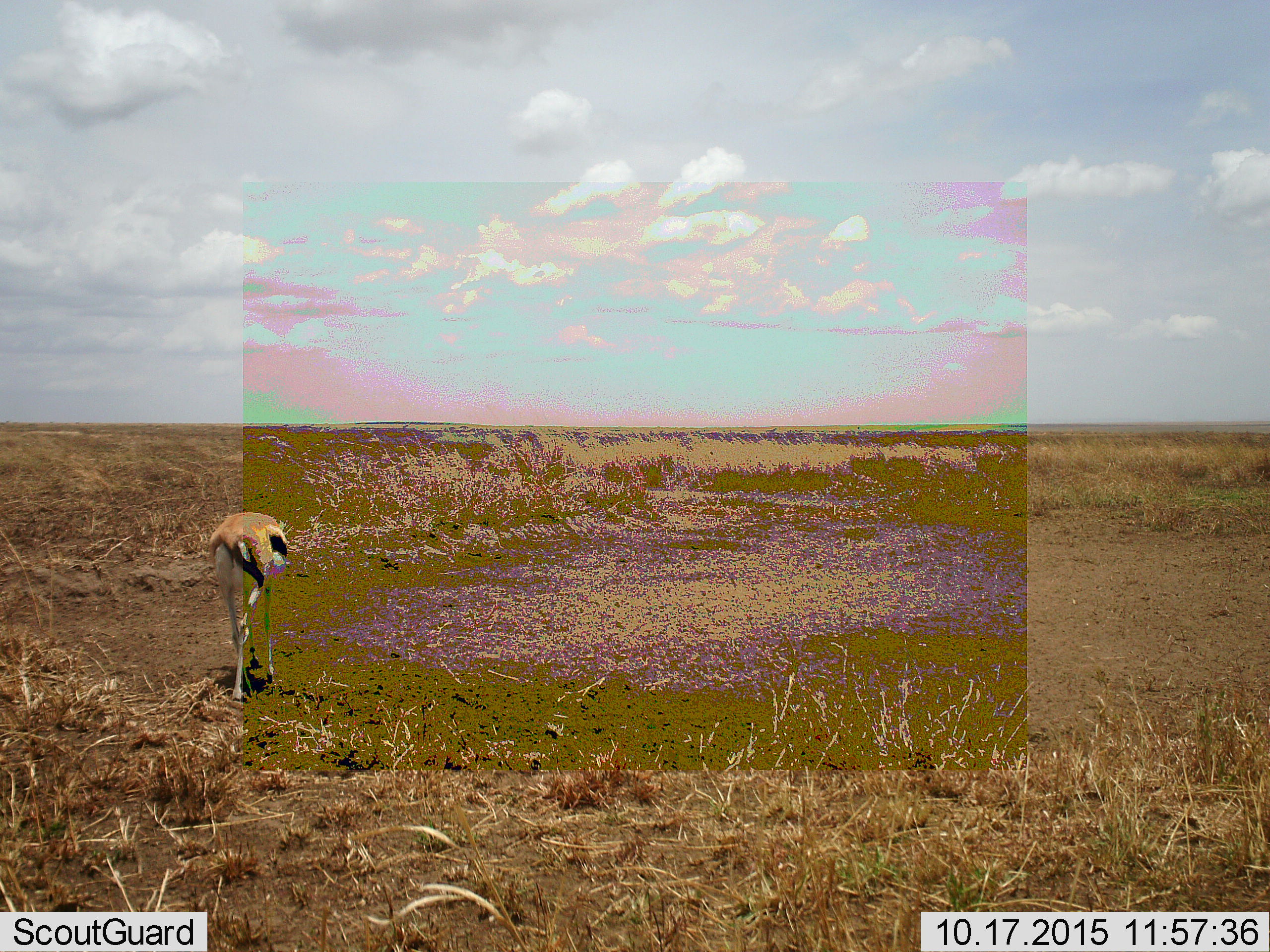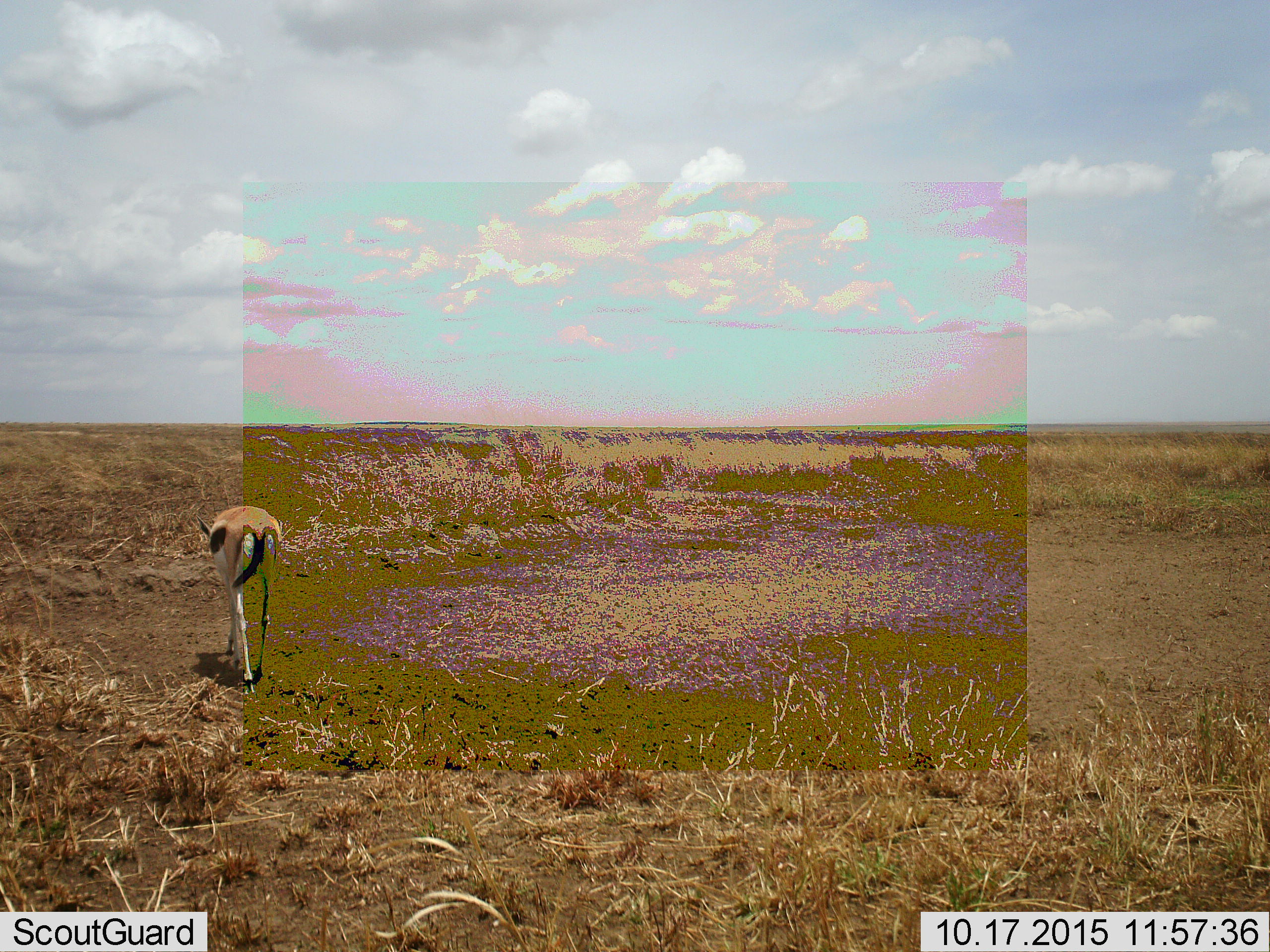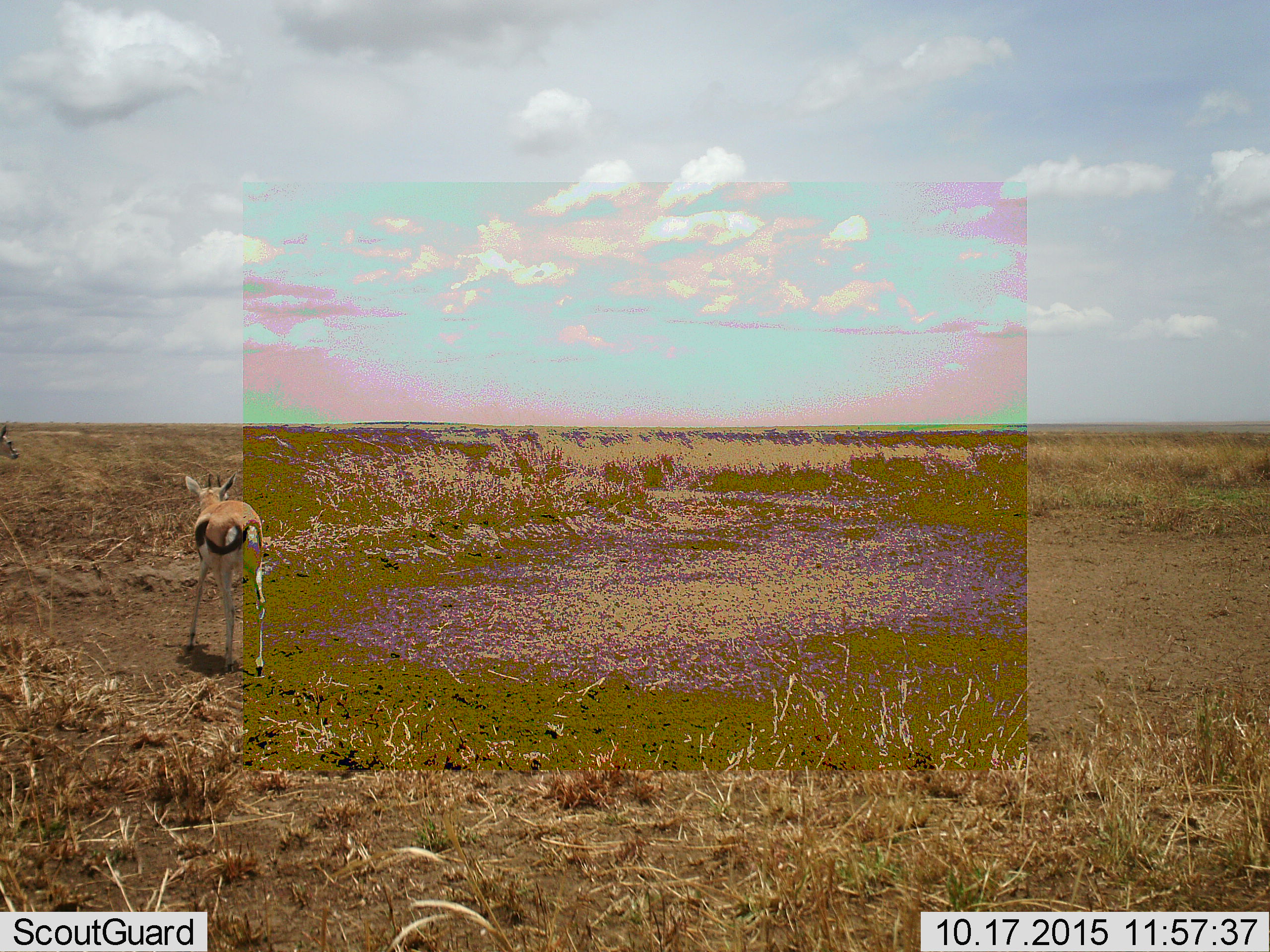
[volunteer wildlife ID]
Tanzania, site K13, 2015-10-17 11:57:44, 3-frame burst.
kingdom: Animalia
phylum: Chordata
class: Mammalia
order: Artiodactyla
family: Bovidae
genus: Eudorcas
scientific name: Eudorcas thomsonii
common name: thomson's gazelle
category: gazellethomsons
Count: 1.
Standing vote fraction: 0%.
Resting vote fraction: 0%.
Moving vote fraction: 75%.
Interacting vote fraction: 0%.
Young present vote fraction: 0%.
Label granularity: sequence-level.